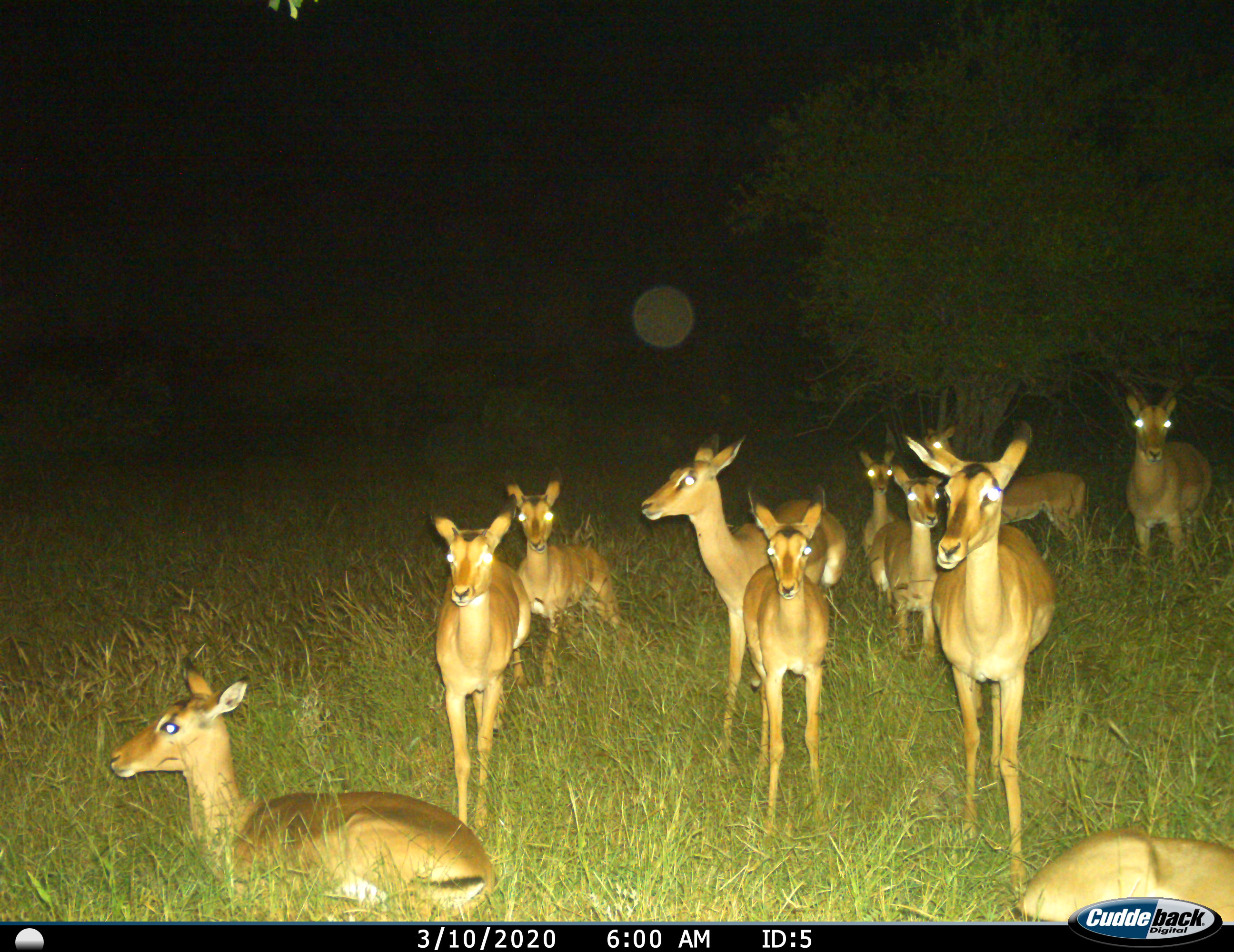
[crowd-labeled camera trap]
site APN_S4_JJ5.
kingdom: Animalia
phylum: Chordata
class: Mammalia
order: Artiodactyla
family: Bovidae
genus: Aepyceros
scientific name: Aepyceros melampus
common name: impala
Impala (Aepyceros melampus), count 11-50. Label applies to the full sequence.